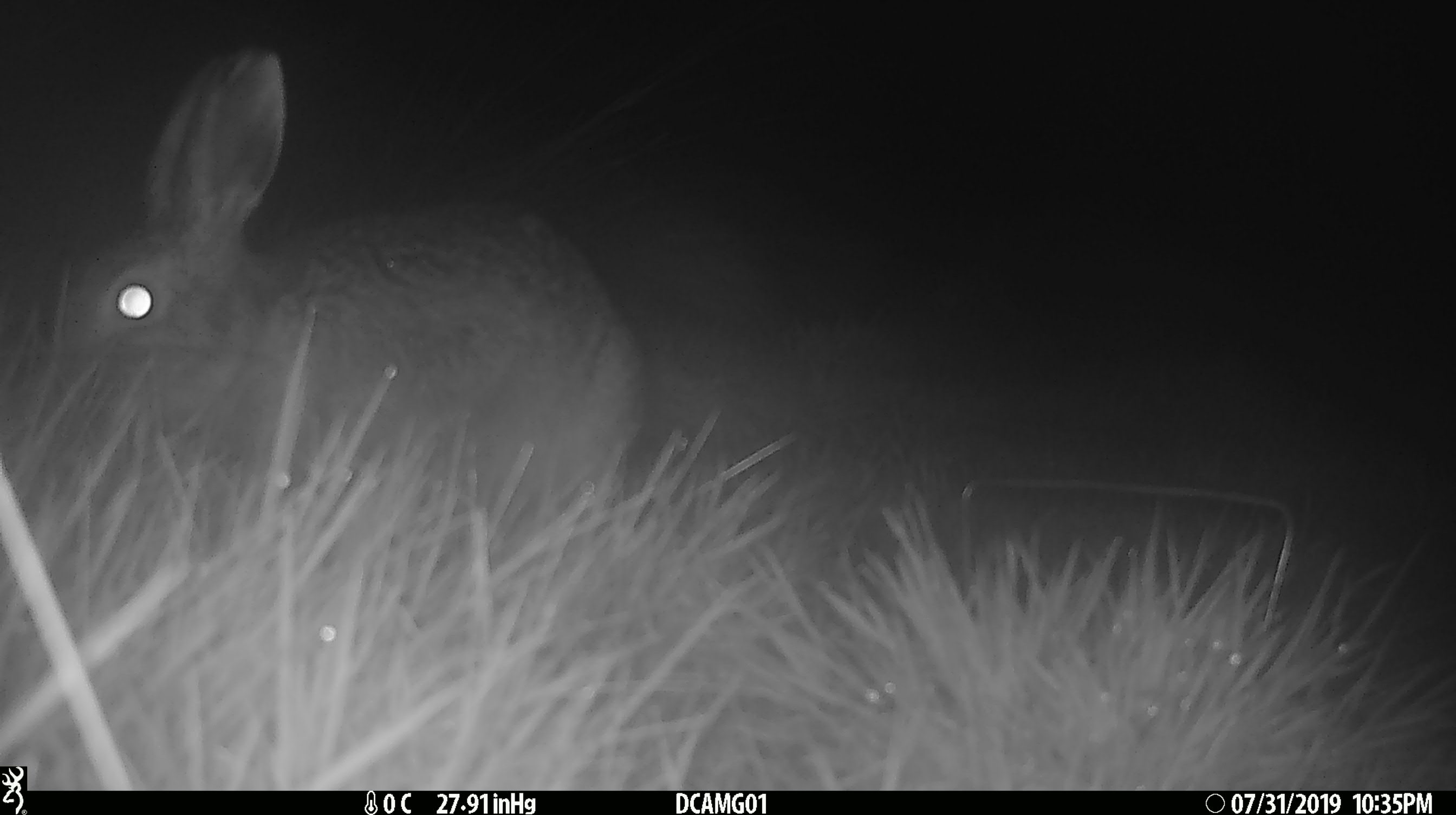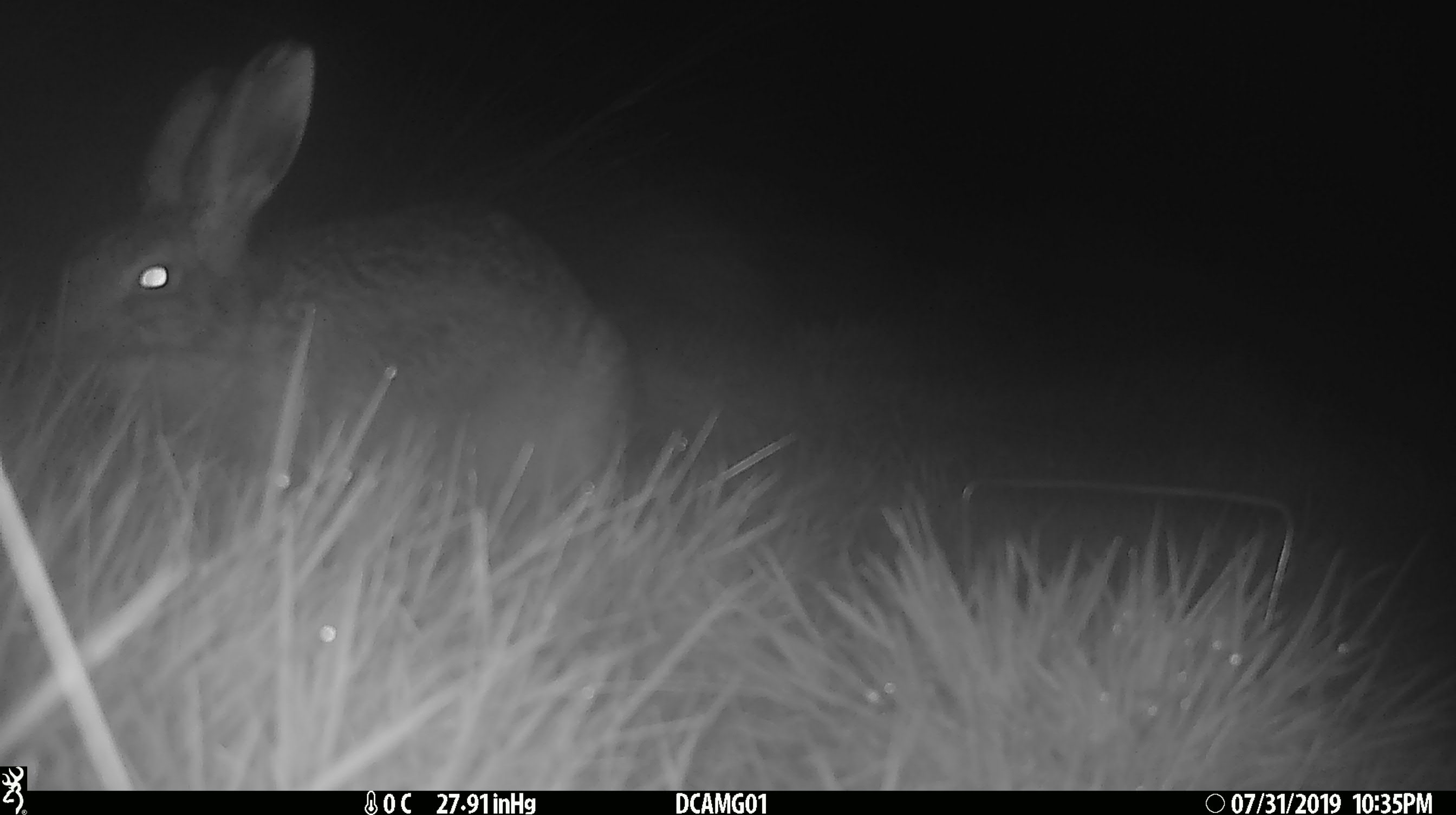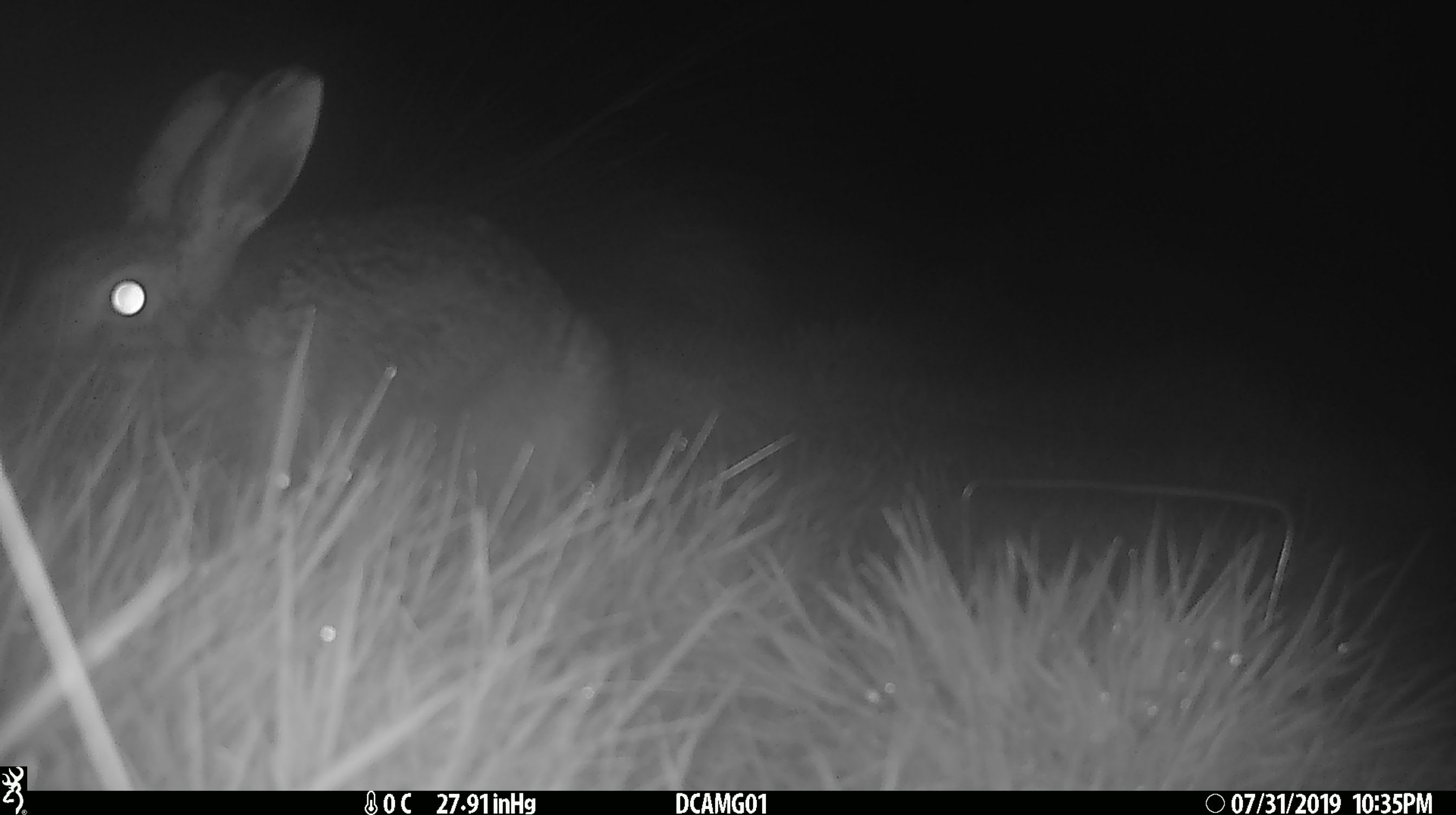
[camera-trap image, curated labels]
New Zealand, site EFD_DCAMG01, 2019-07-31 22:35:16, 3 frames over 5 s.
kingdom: Animalia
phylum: Chordata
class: Mammalia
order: Lagomorpha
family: Leporidae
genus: Lepus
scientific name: Lepus europaeus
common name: brown hare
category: hare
Hare (brown hare) (Lepus europaeus).